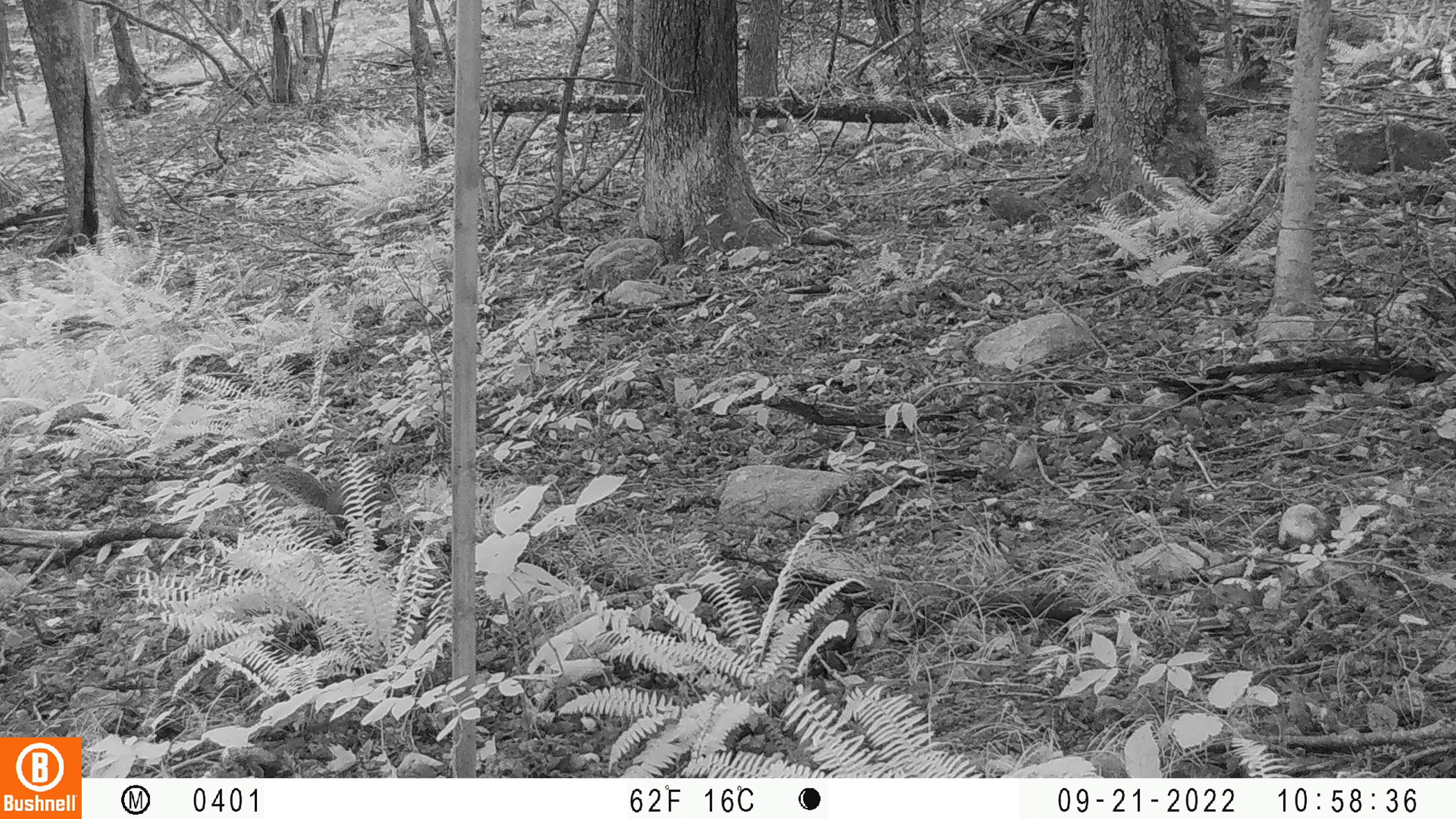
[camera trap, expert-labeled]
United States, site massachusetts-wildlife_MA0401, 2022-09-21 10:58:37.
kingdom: Animalia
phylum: Chordata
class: Mammalia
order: Rodentia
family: Sciuridae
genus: Sciurus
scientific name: Sciurus carolinensis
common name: gray squirrel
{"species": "gray squirrel (Sciurus carolinensis)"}